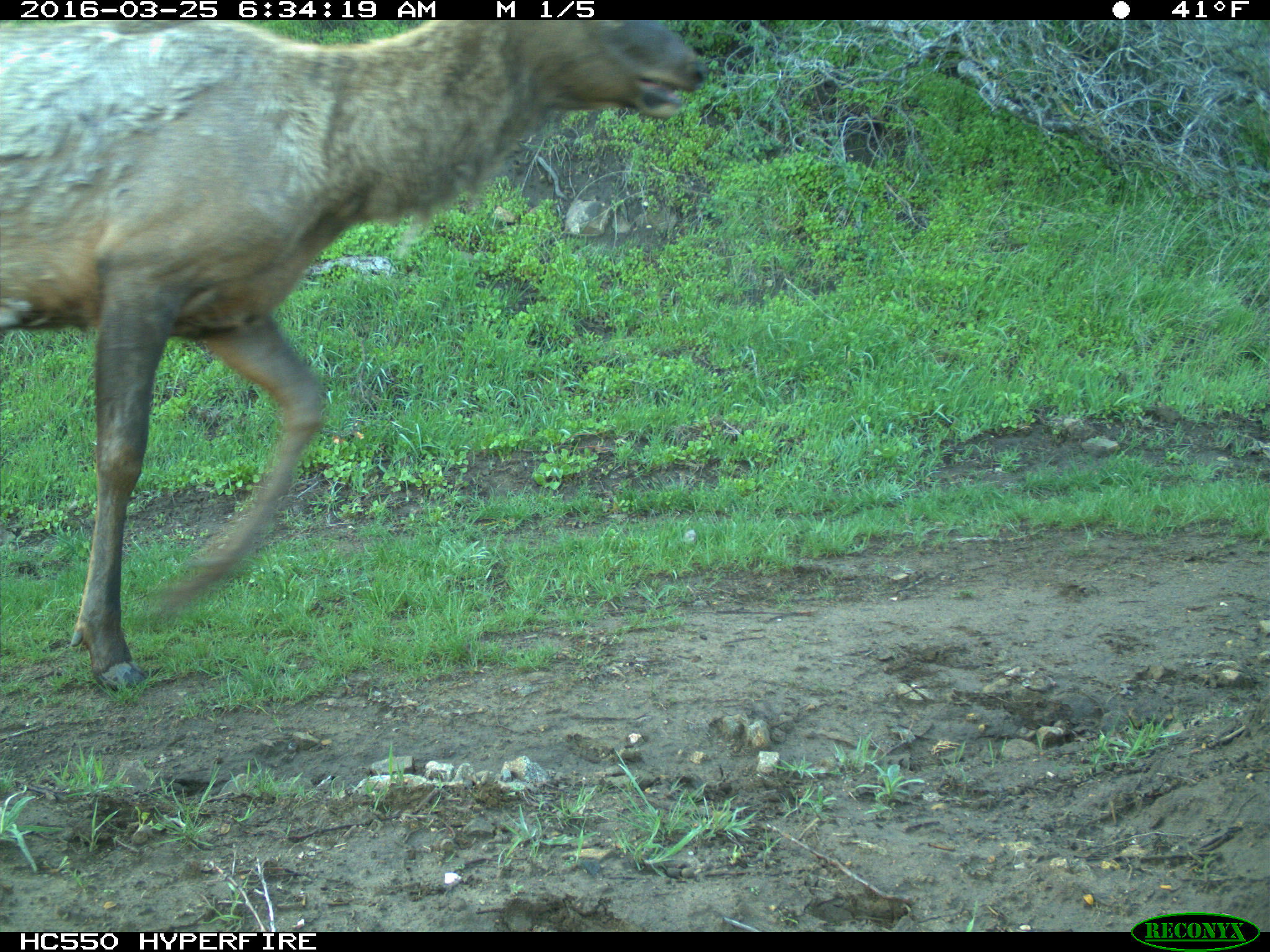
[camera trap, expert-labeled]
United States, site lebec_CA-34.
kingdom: Animalia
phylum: Chordata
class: Mammalia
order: Artiodactyla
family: Cervidae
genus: Cervus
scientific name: Cervus canadensis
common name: elk